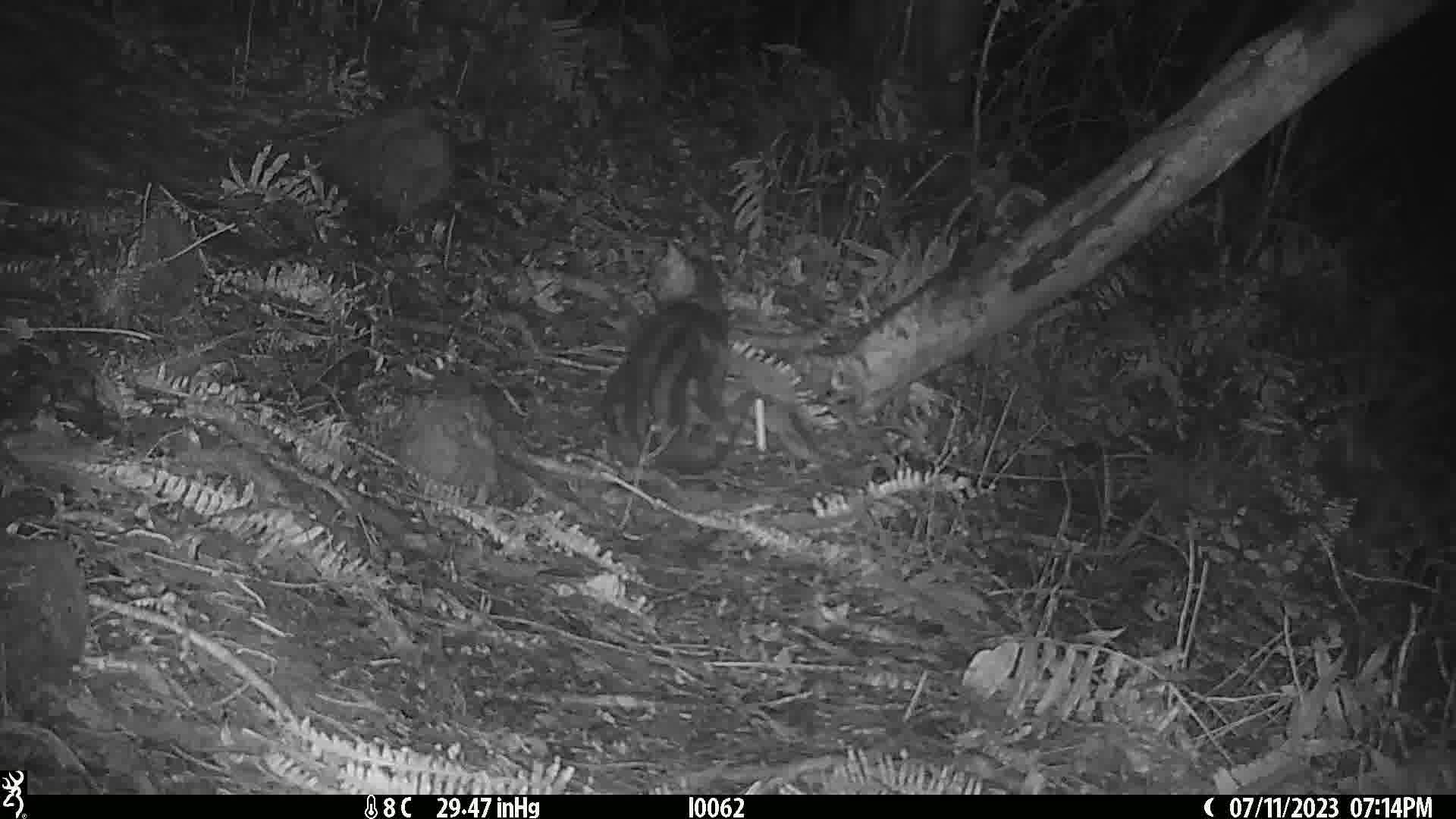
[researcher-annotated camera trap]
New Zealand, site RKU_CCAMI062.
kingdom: Animalia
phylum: Chordata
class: Mammalia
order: Carnivora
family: Felidae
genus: Felis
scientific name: Felis catus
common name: domestic cat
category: cat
Cat (domestic cat) (Felis catus).